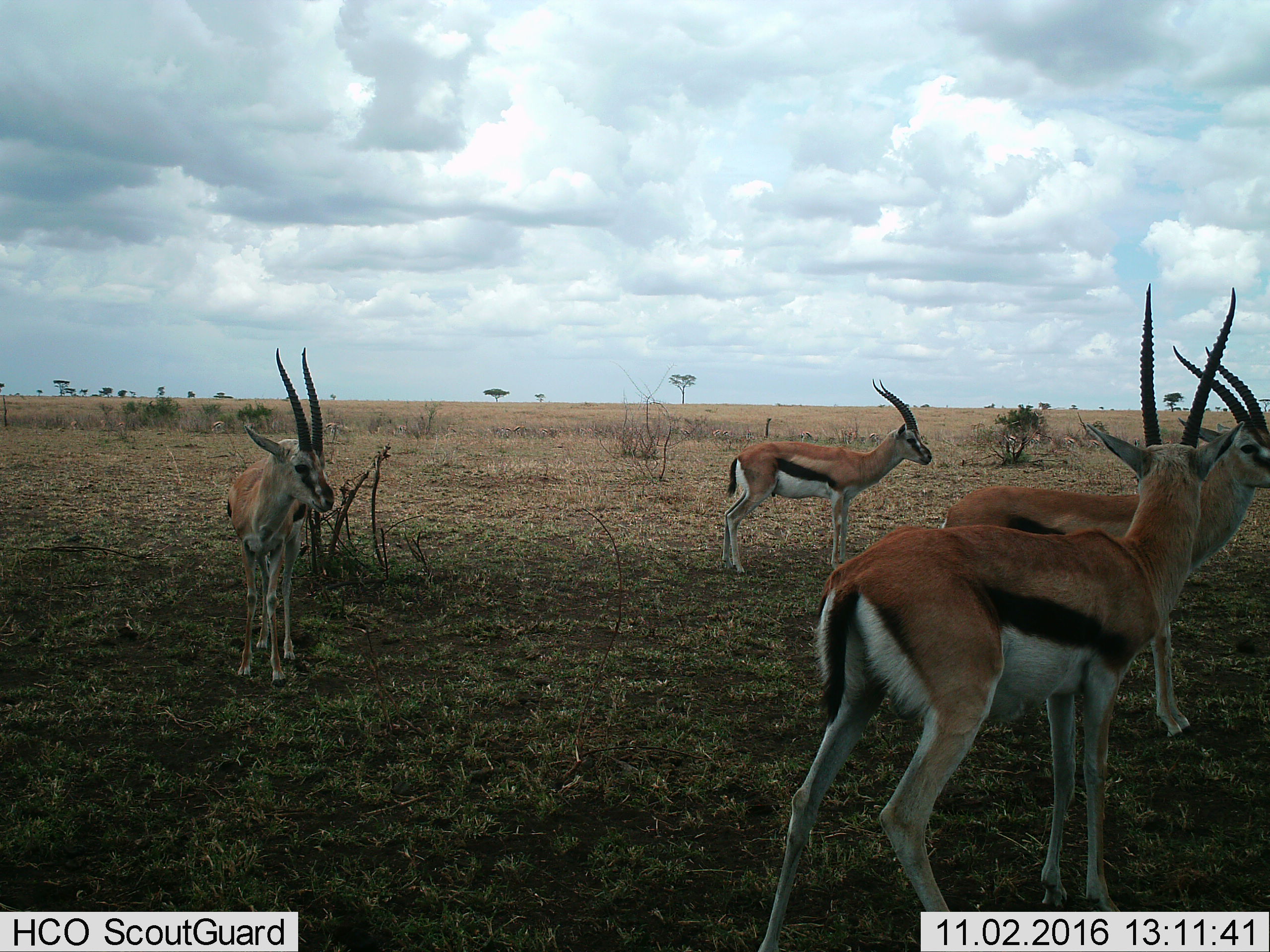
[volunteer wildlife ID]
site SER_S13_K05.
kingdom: Animalia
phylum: Chordata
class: Mammalia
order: Artiodactyla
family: Bovidae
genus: Eudorcas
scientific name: Eudorcas thomsonii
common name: thomson's gazelle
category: gazellethomsons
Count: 4.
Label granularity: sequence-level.